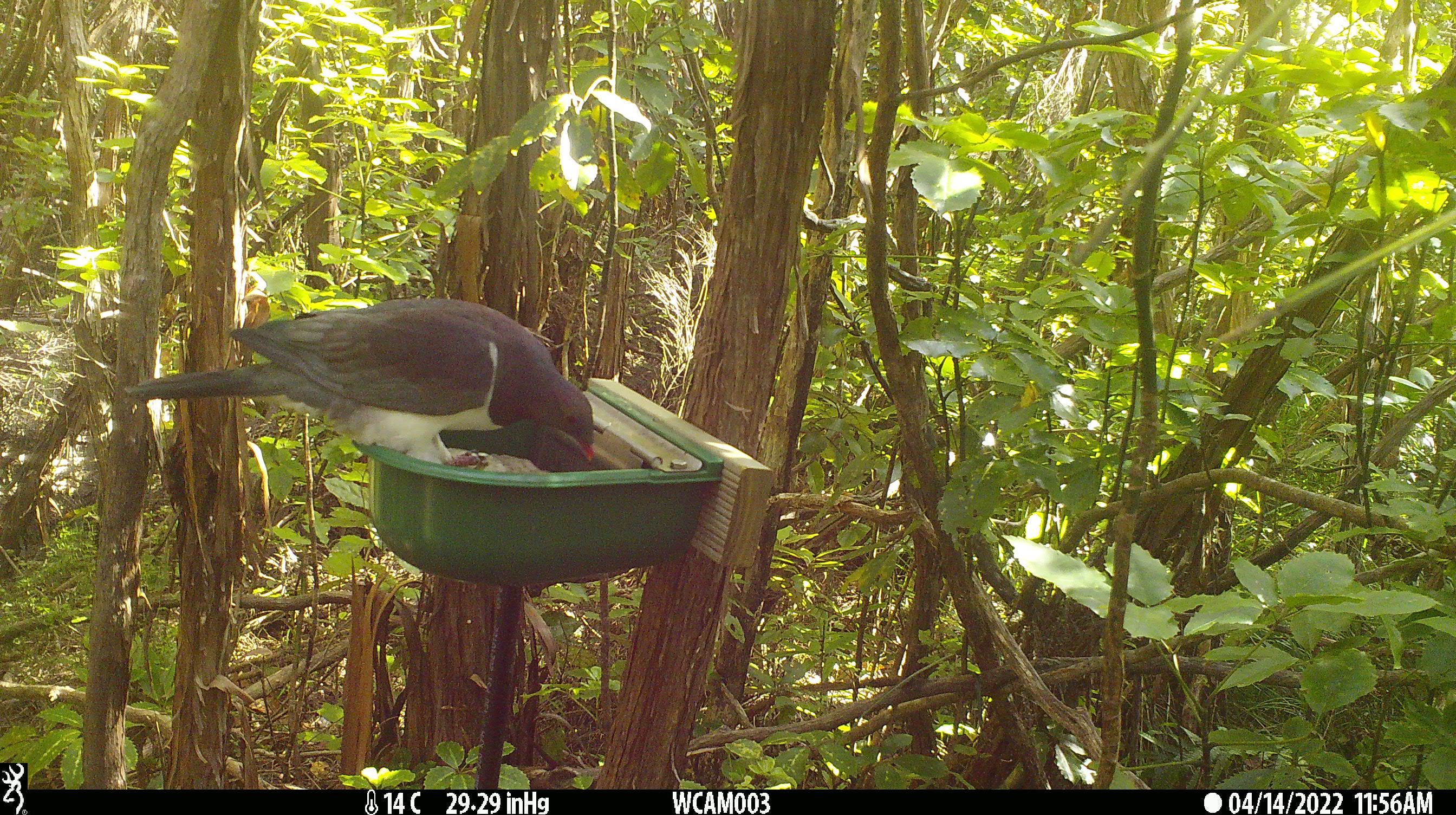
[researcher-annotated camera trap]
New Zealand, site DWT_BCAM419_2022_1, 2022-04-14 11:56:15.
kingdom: Animalia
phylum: Chordata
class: Aves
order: Columbiformes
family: Columbidae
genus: Hemiphaga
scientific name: Hemiphaga novaeseelandiae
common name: new zealand pigeon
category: kereru